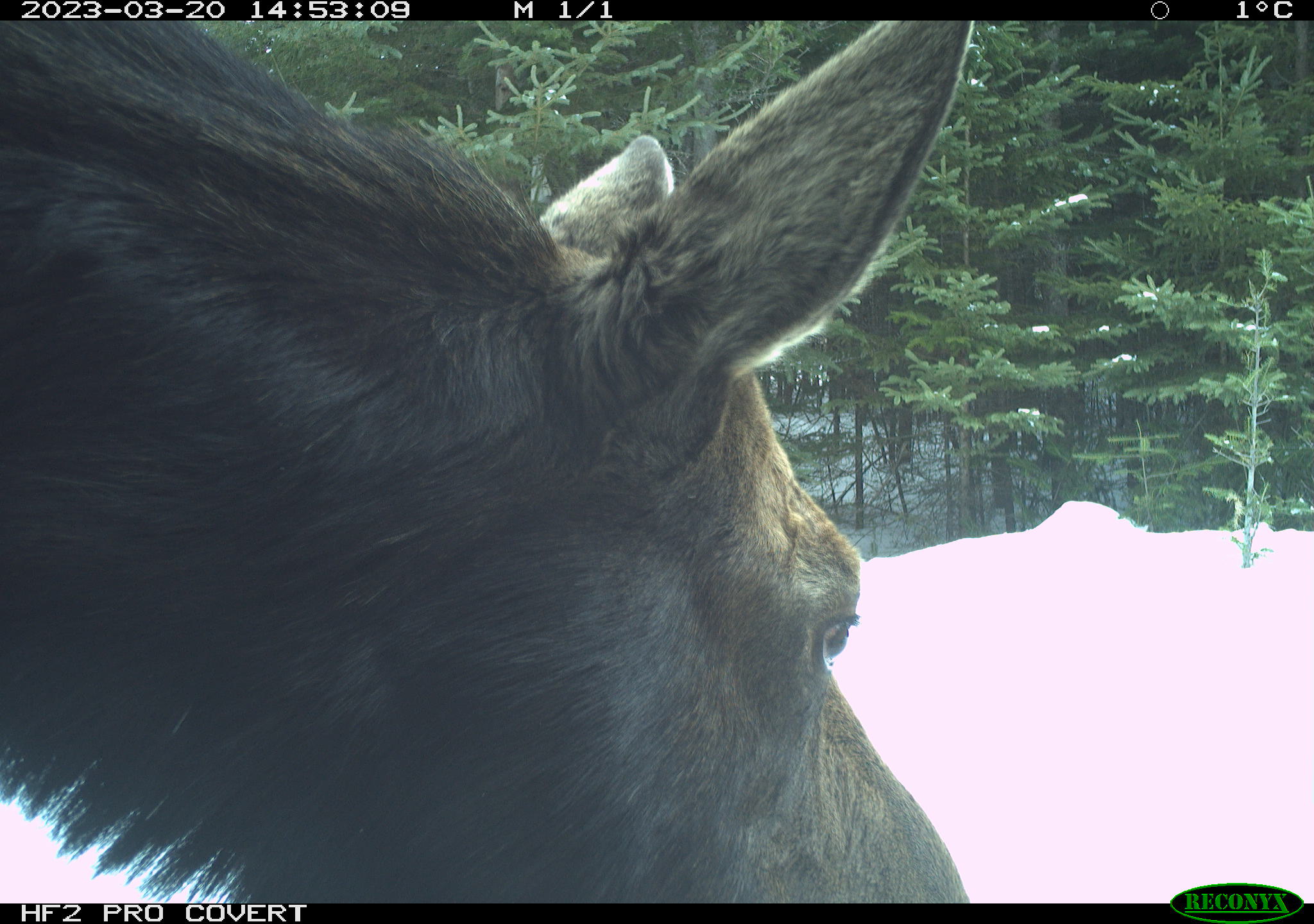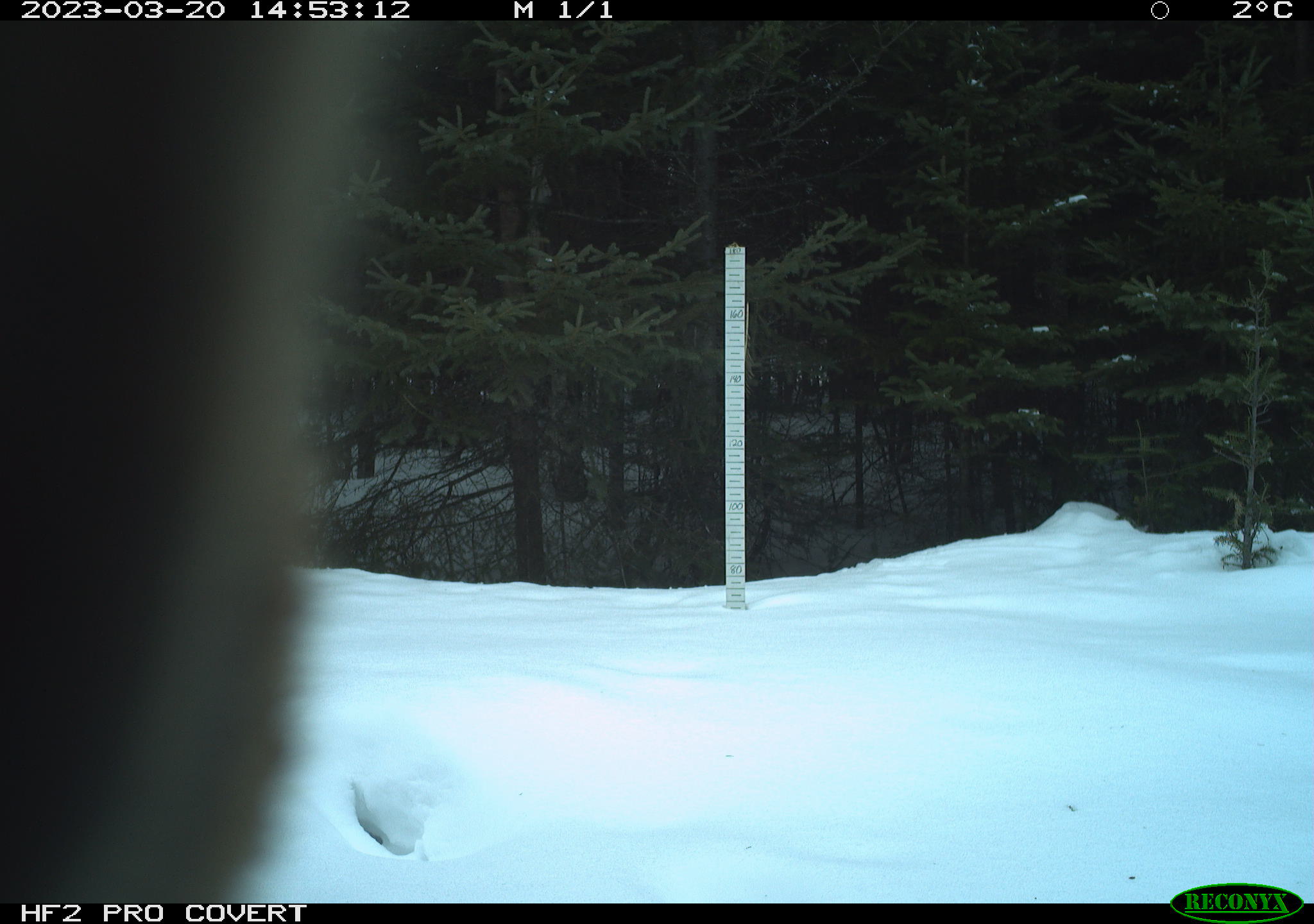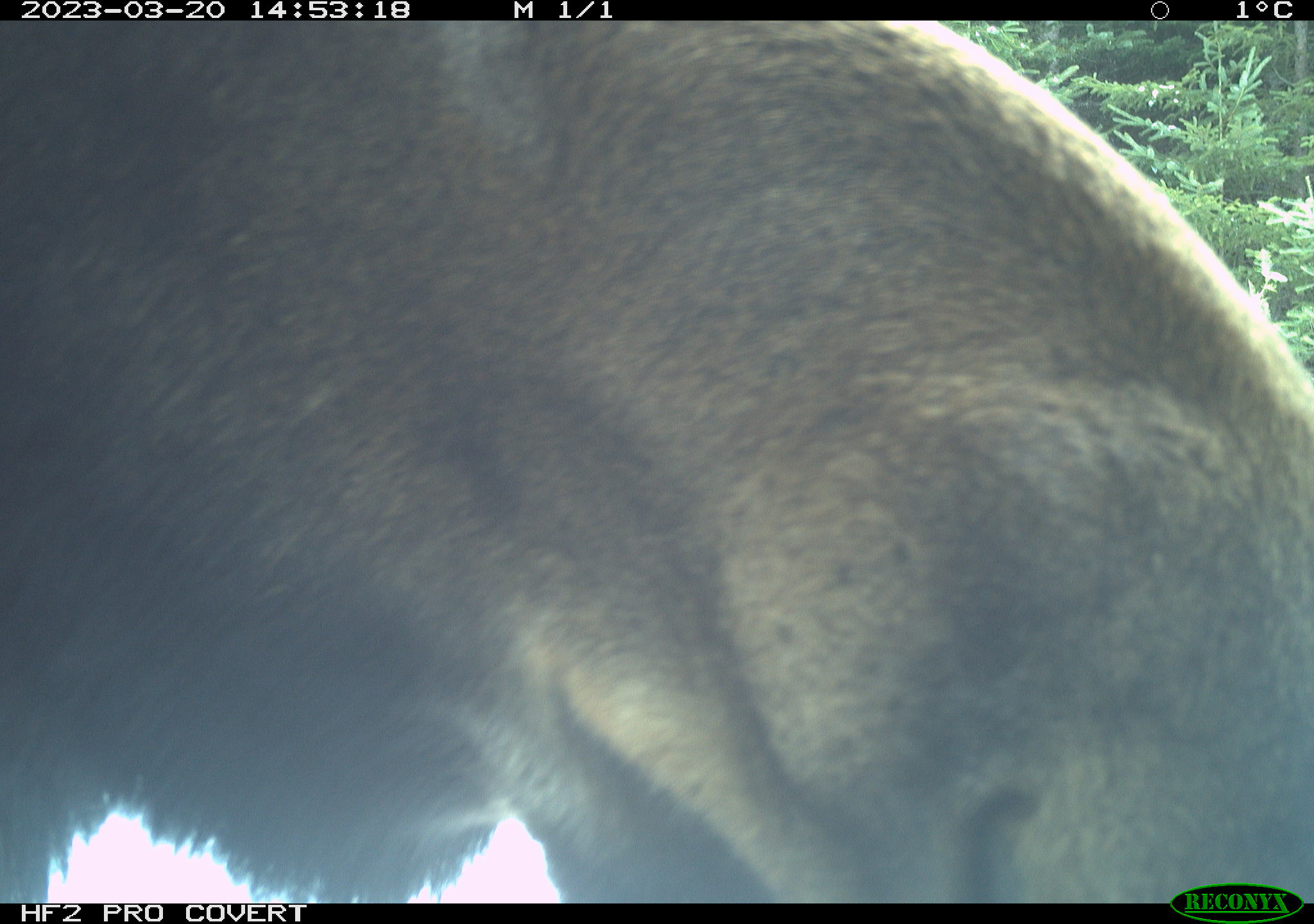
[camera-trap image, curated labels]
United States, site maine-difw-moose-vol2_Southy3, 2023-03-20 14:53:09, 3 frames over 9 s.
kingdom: Animalia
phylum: Chordata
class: Mammalia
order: Artiodactyla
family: Cervidae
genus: Alces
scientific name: Alces alces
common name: moose